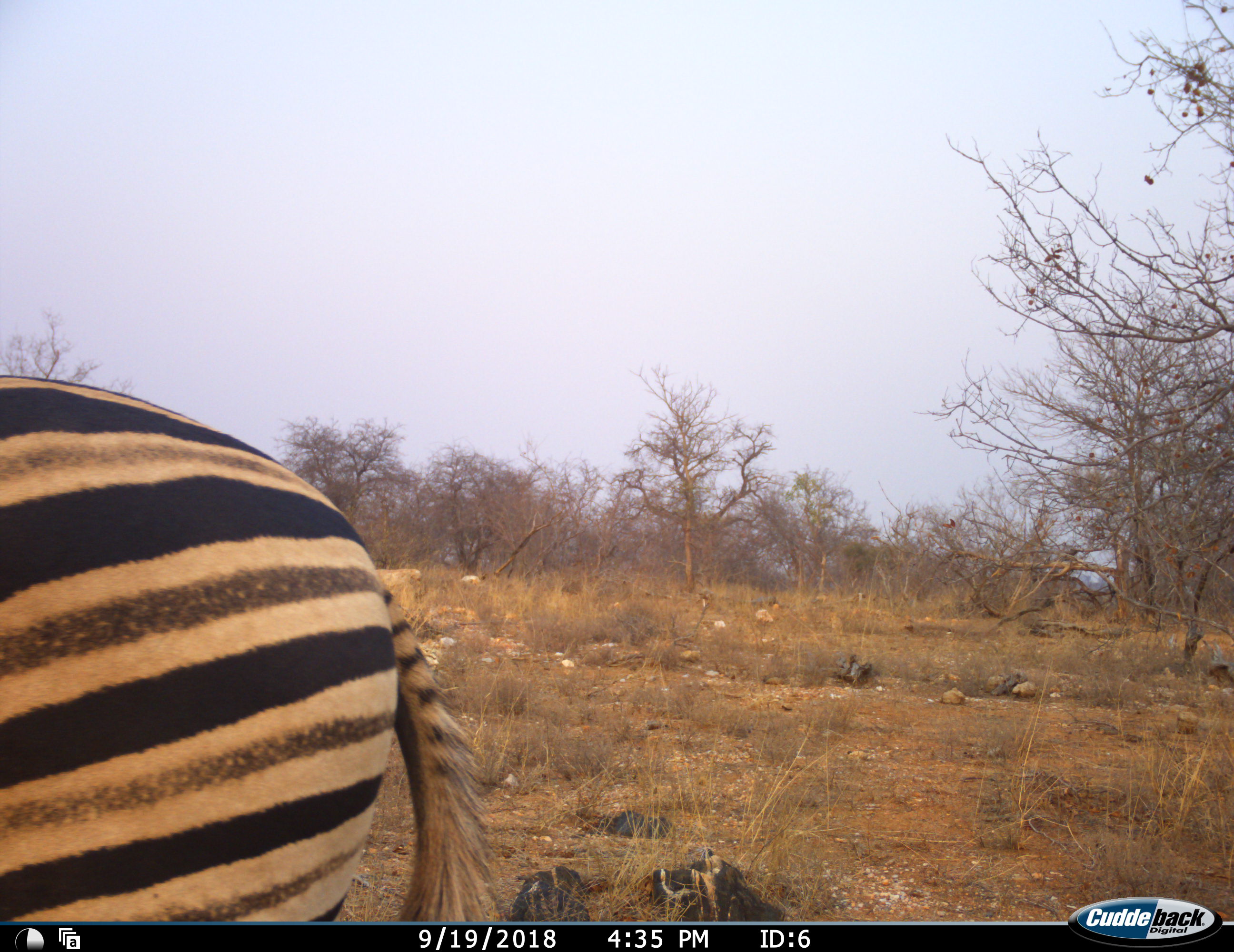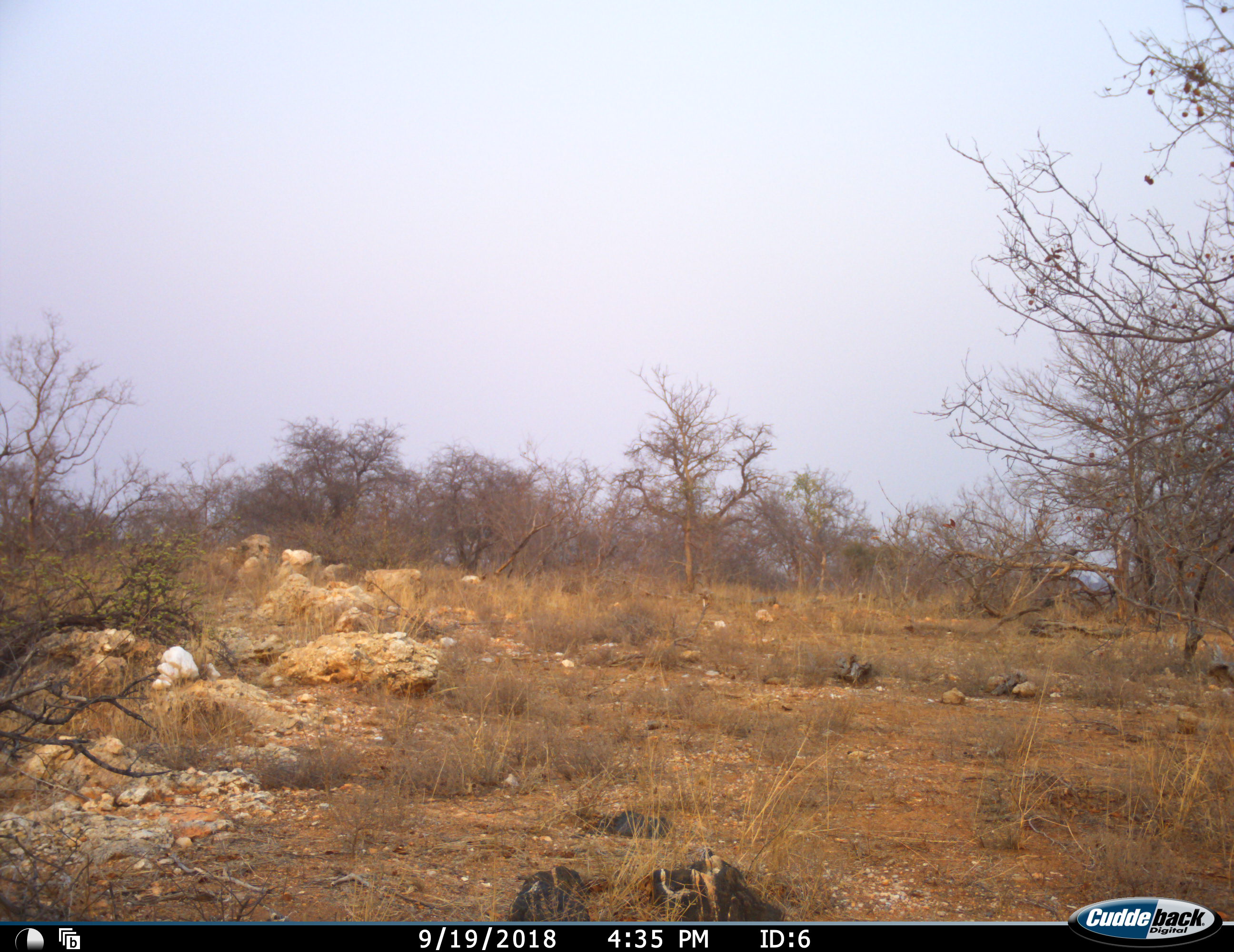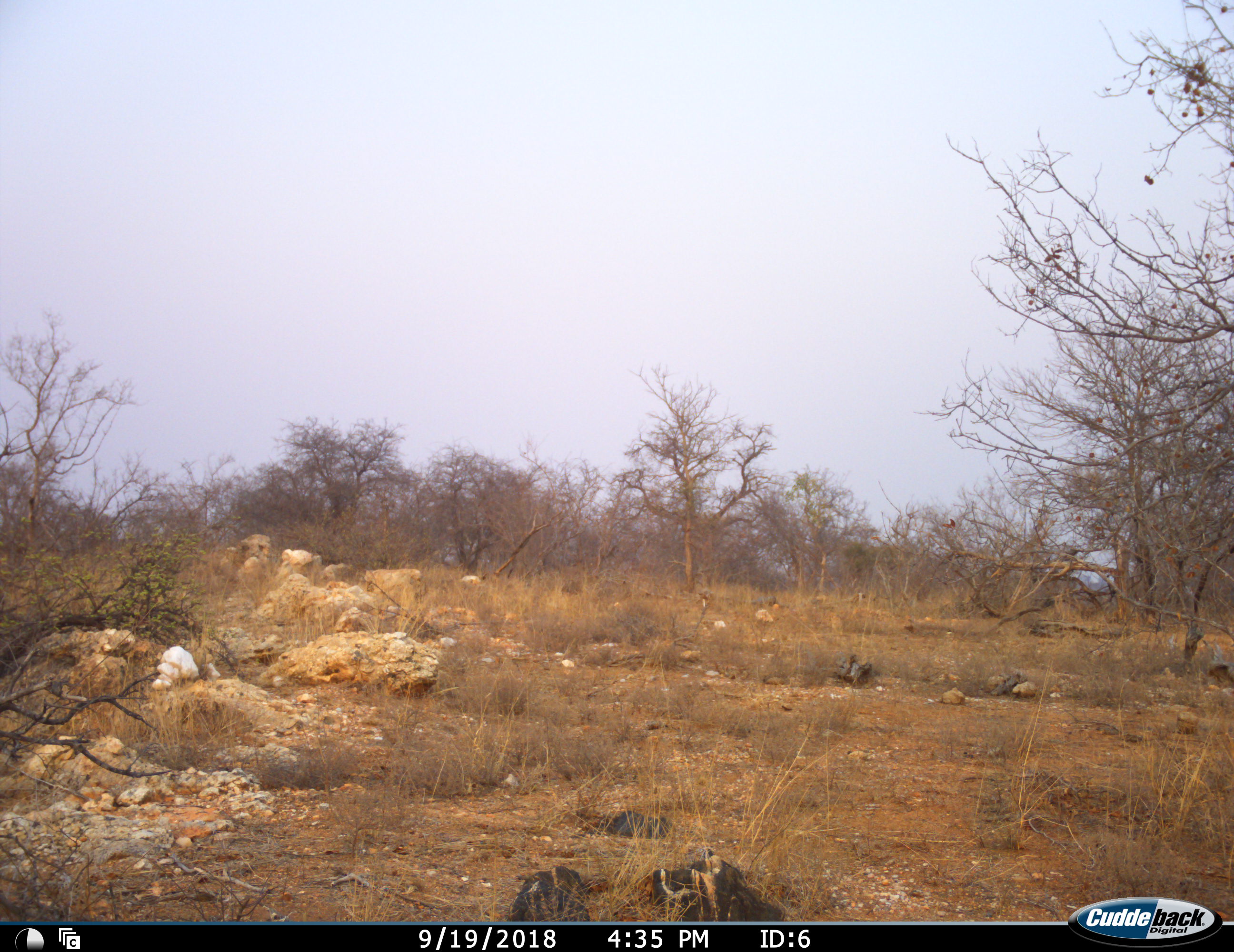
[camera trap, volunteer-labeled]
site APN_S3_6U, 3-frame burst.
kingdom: Animalia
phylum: Chordata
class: Mammalia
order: Perissodactyla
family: Equidae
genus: Equus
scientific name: Equus quagga burchellii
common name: burchell's zebra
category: zebraburchells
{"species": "zebraburchells (burchell's zebra) (Equus quagga burchellii)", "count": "1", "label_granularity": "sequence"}